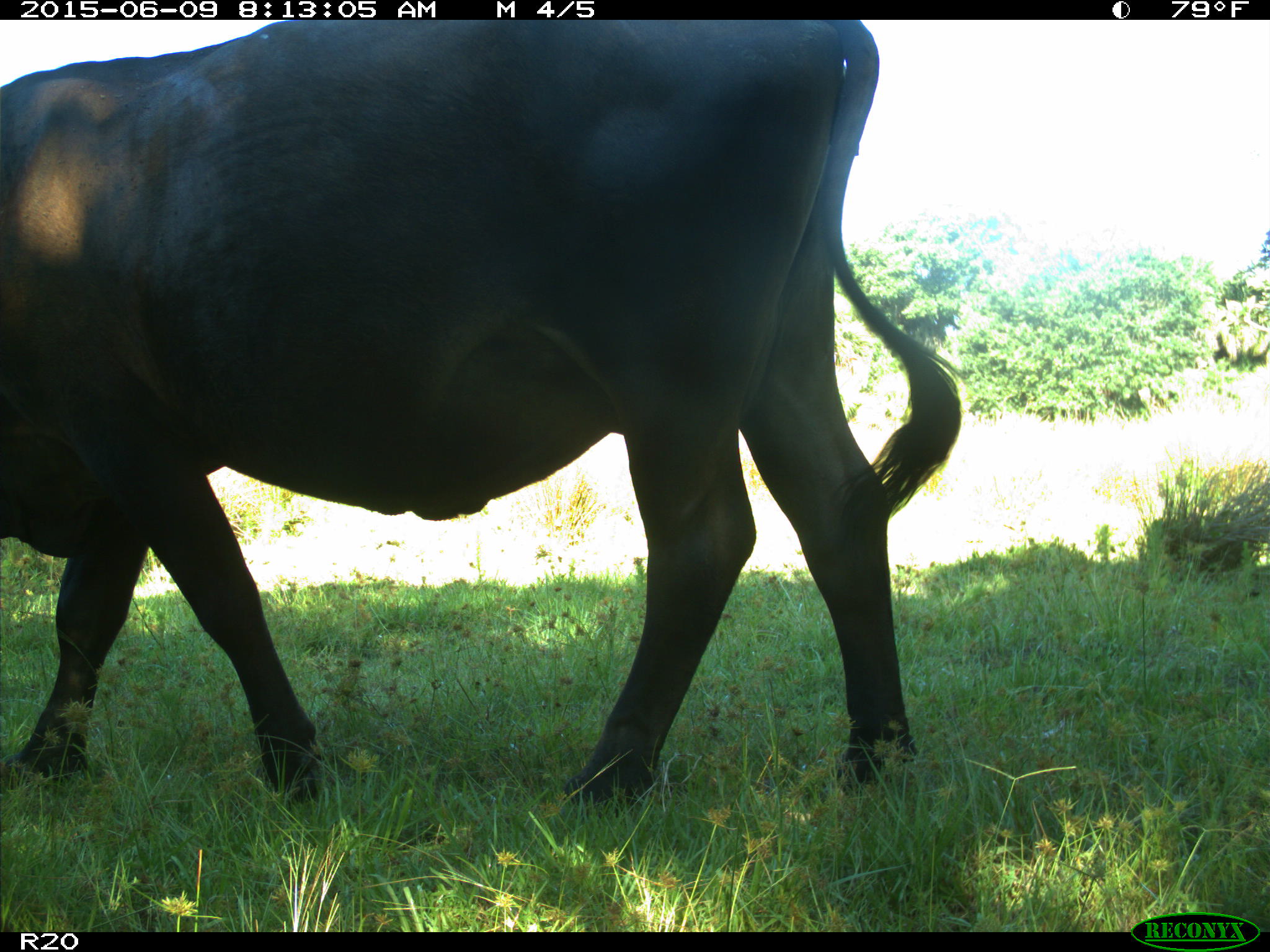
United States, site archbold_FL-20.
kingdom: Animalia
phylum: Chordata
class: Mammalia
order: Artiodactyla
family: Bovidae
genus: Bos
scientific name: Bos taurus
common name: domestic cow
Bos taurus (domestic cow).